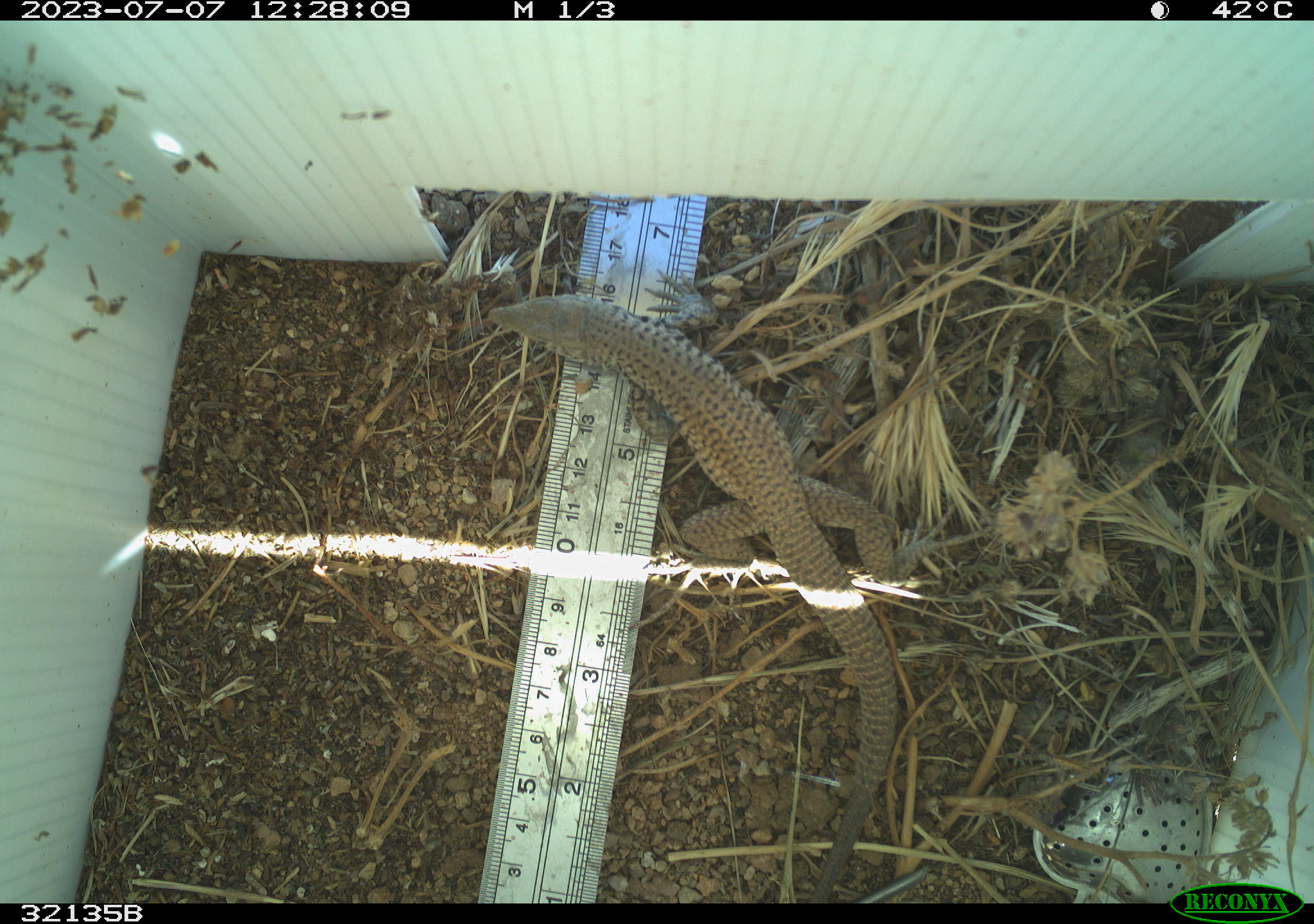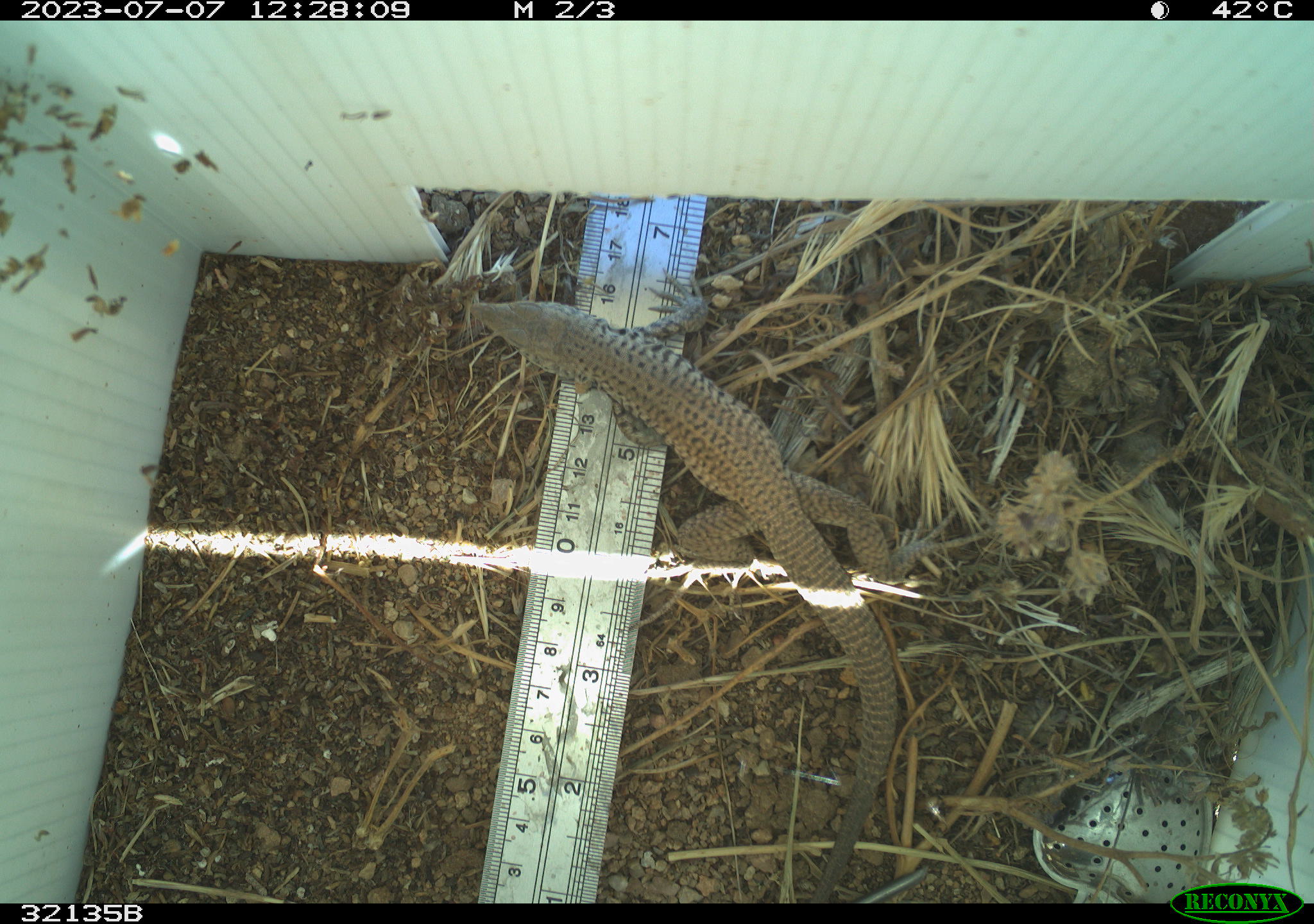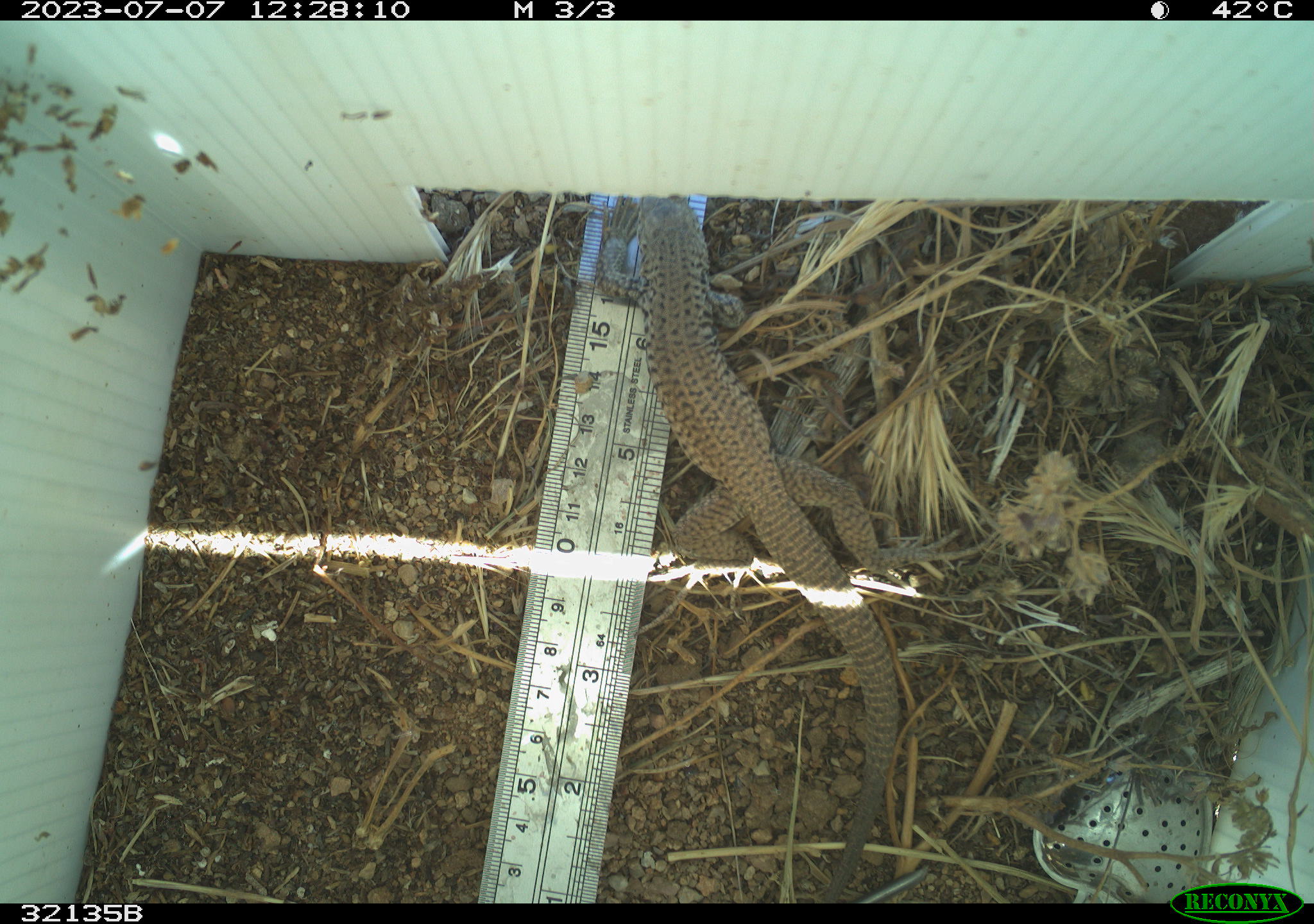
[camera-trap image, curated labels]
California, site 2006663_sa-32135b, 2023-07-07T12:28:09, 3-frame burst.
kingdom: Animalia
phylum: Chordata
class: Reptilia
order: Squamata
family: Teiidae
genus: Aspidoscelis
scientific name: Aspidoscelis tigris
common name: western whiptail